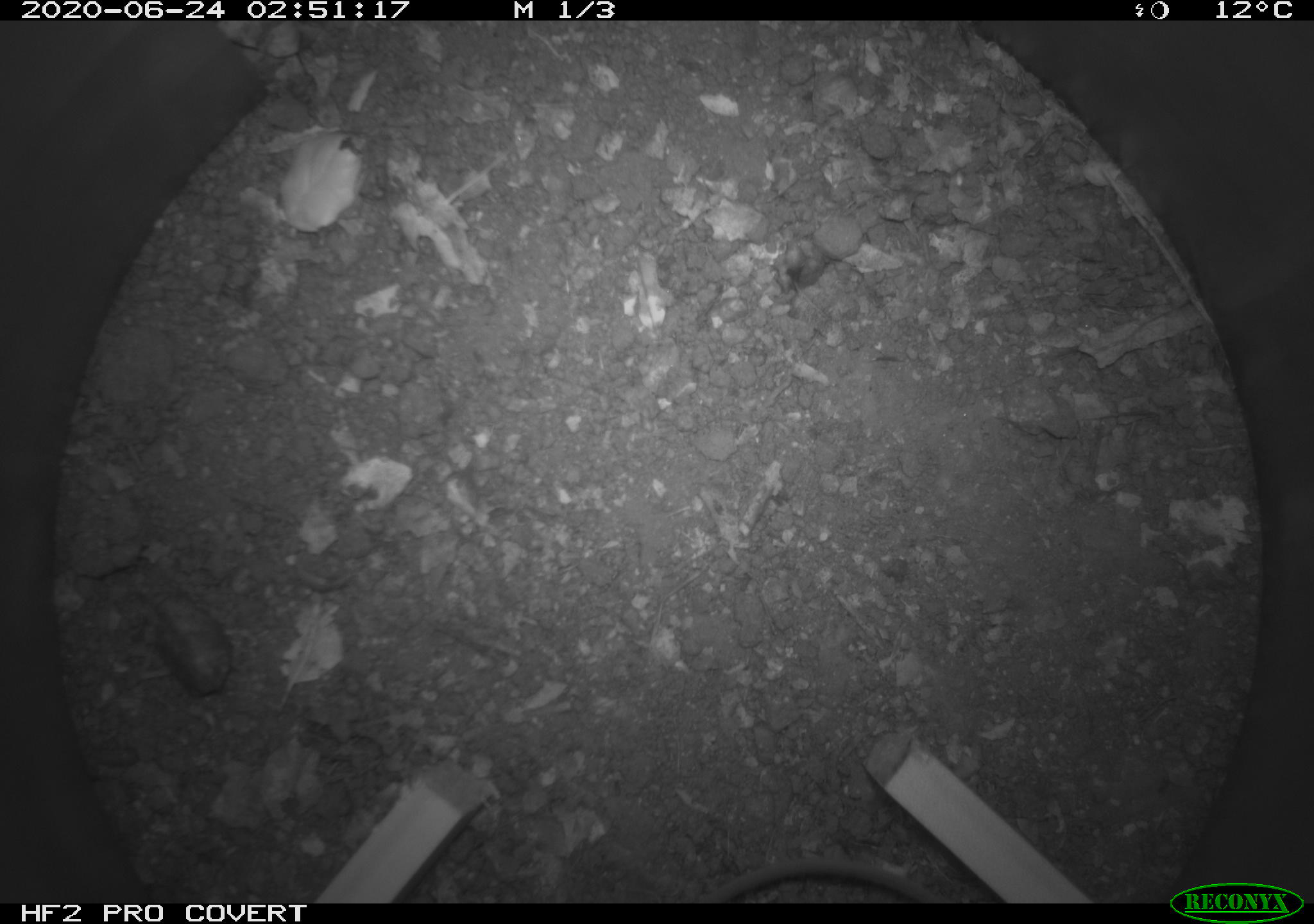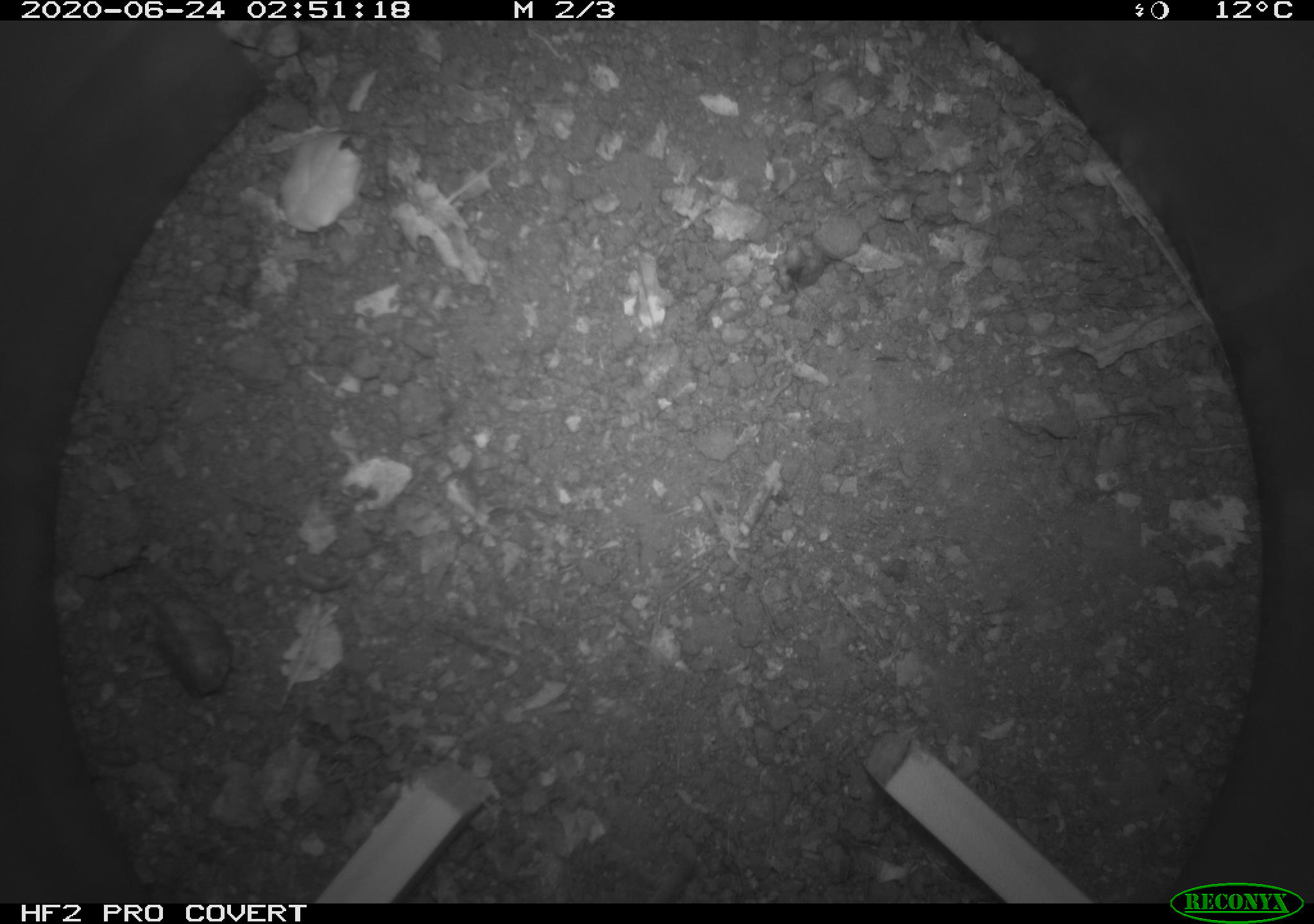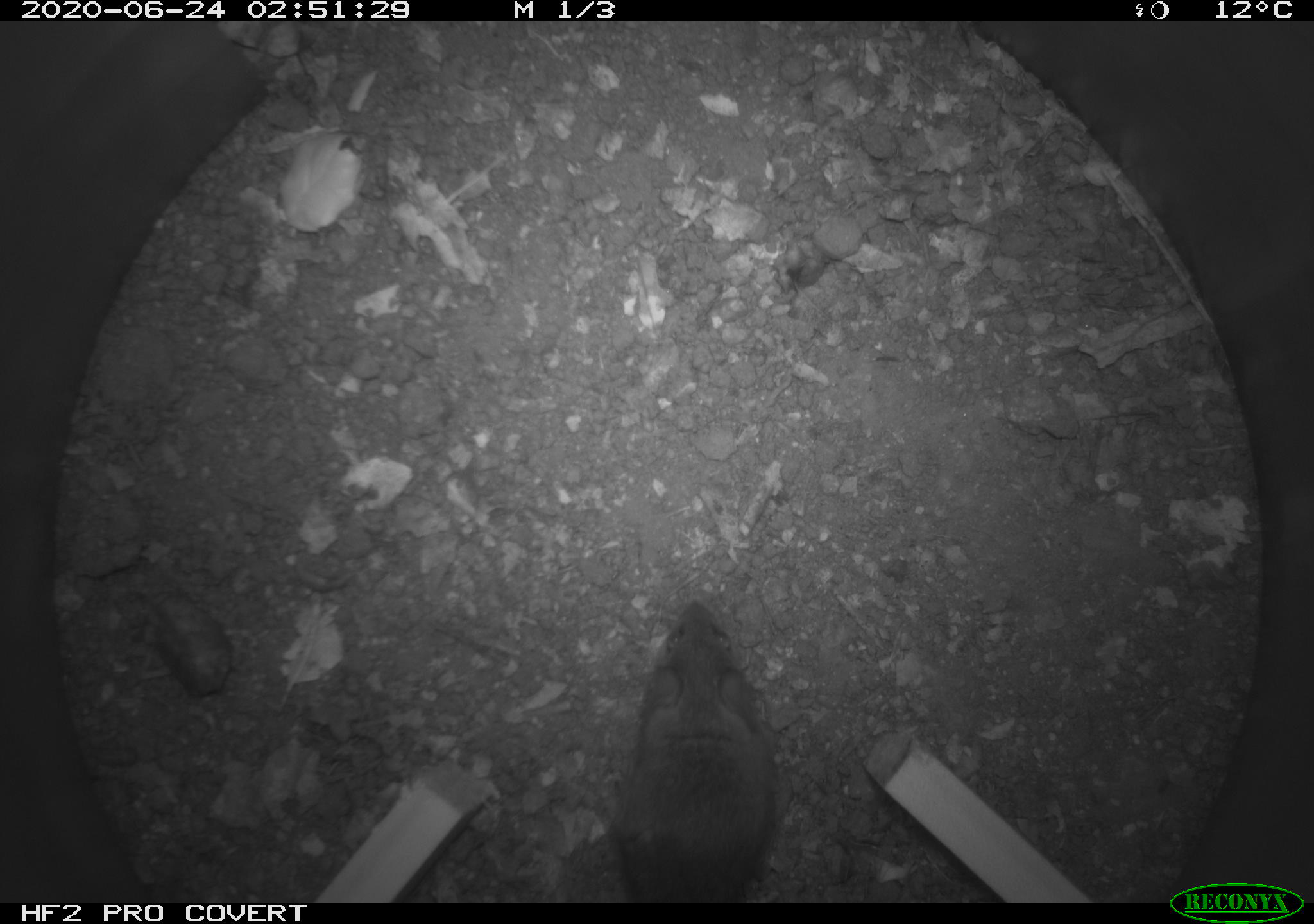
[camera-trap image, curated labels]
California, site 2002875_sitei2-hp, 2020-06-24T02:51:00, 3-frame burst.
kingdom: Animalia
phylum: Chordata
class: Mammalia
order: Rodentia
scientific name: Rodentia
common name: mouse species